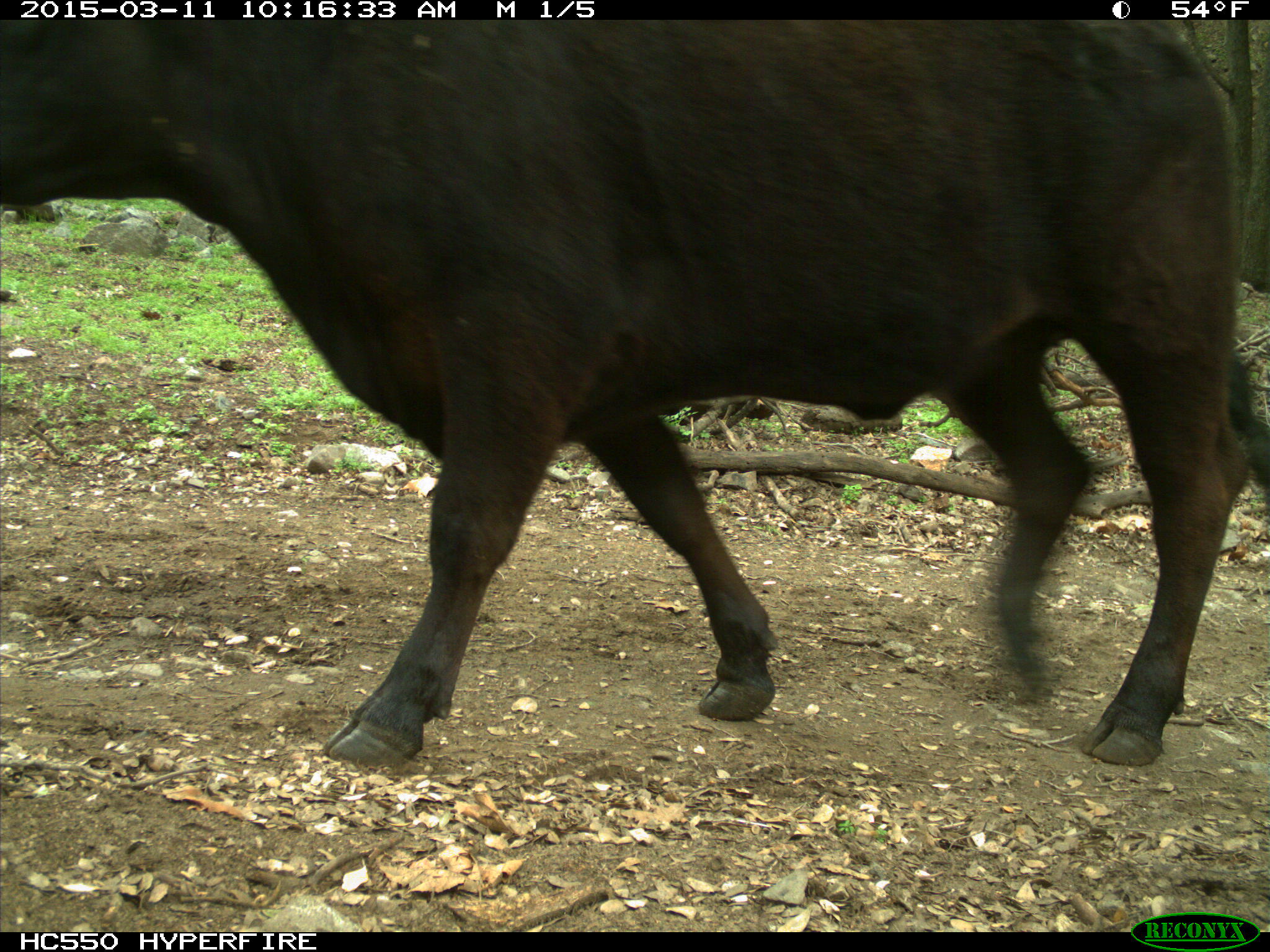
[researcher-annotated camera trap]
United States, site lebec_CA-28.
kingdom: Animalia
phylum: Chordata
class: Mammalia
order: Artiodactyla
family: Bovidae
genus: Bos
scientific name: Bos taurus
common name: domestic cow